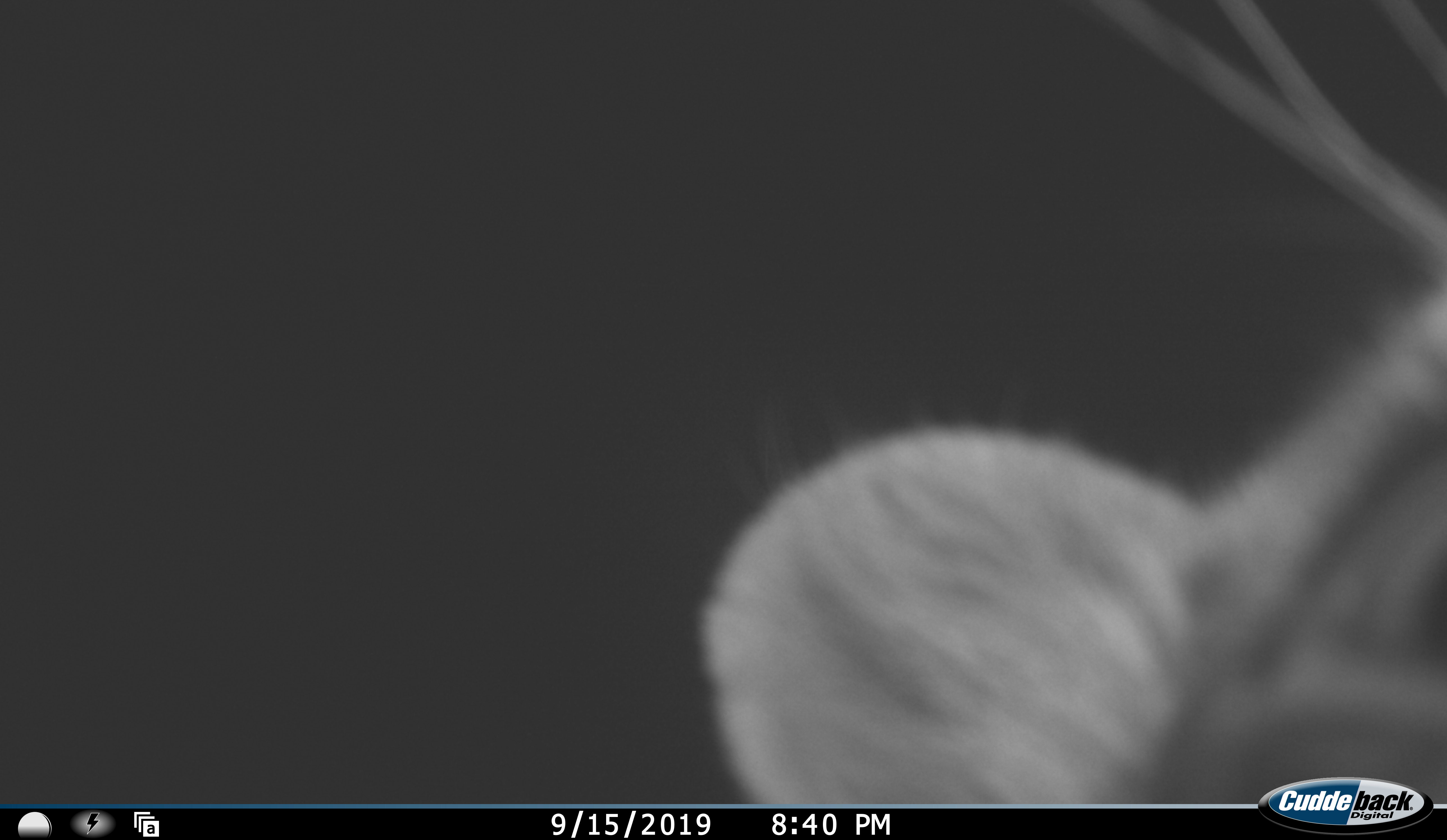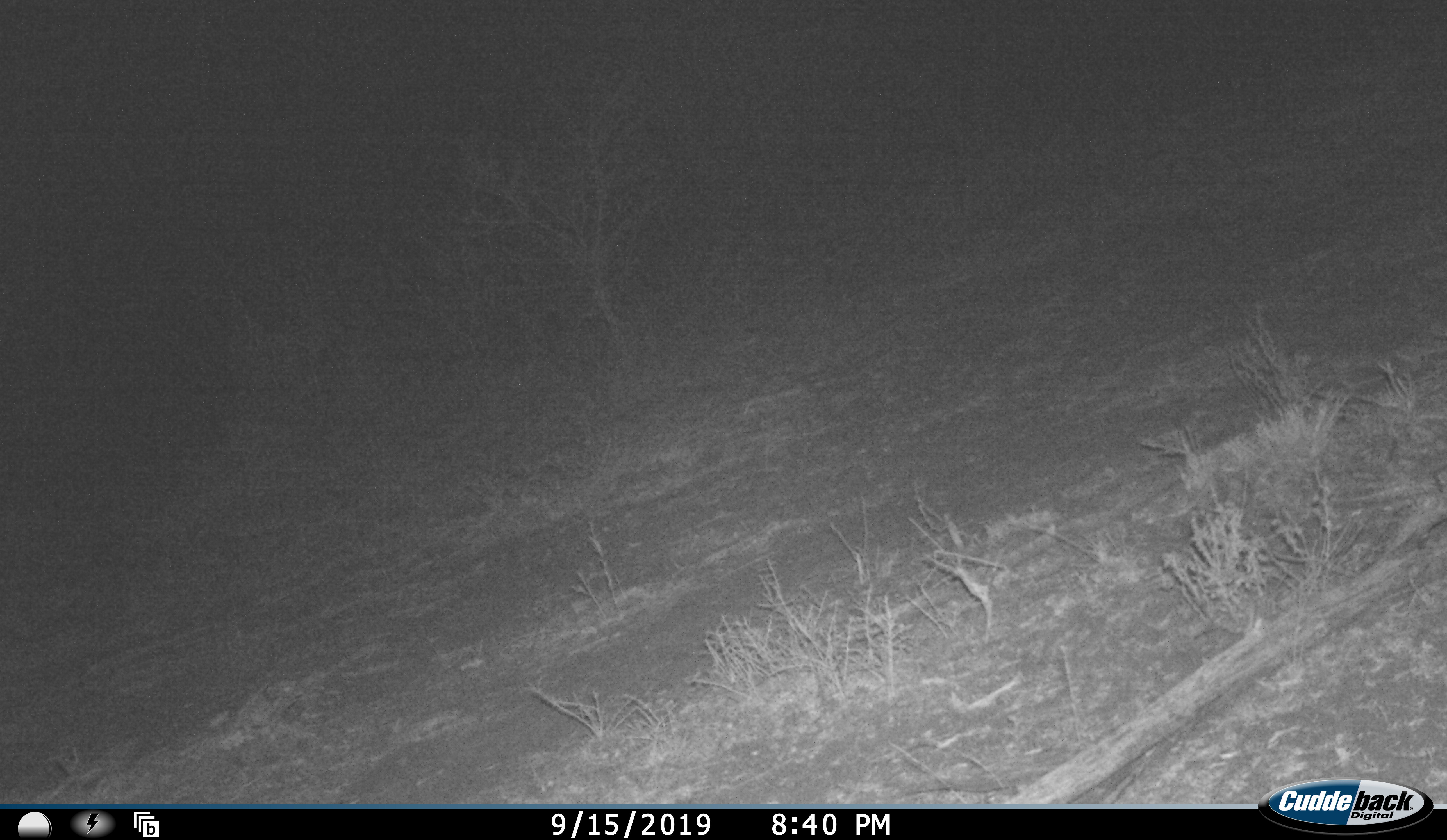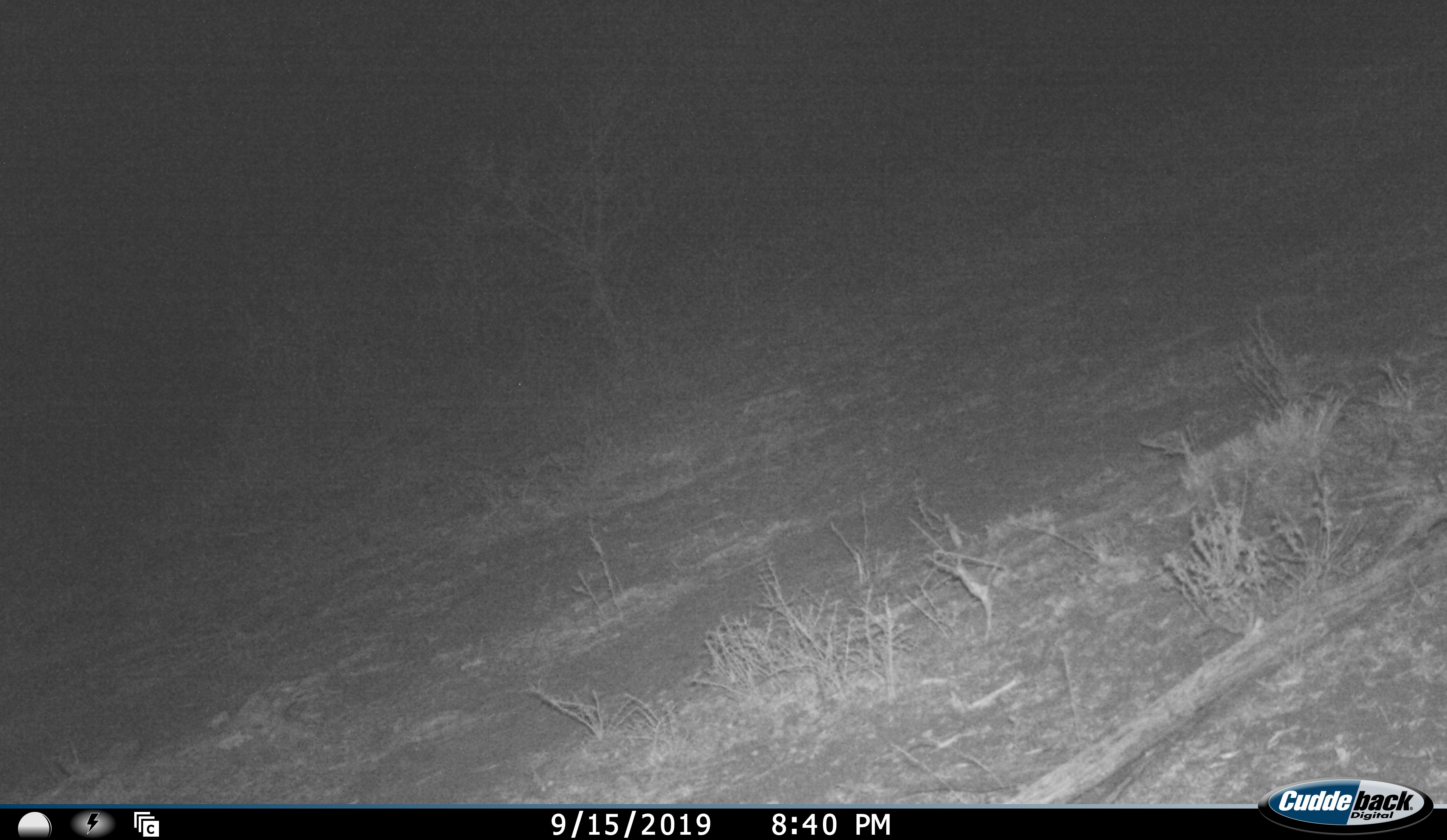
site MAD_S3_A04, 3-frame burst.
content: unidentified animal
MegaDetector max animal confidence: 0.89